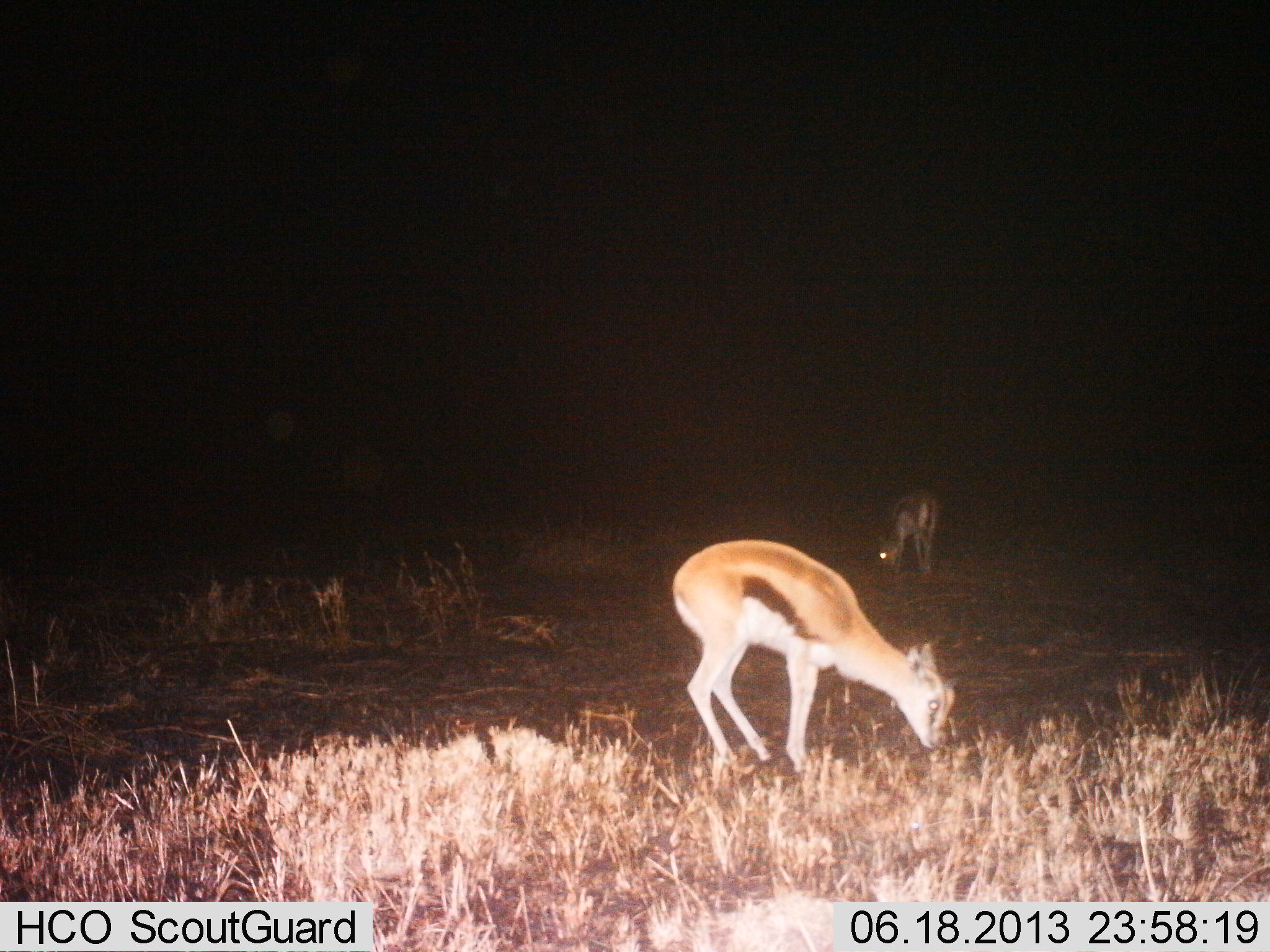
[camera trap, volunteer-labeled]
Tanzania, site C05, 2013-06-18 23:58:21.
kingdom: Animalia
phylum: Chordata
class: Mammalia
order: Artiodactyla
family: Bovidae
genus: Eudorcas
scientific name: Eudorcas thomsonii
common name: thomson's gazelle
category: gazellethomsons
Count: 2.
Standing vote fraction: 0%.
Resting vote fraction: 0%.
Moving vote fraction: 0%.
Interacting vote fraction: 0%.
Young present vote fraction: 10%.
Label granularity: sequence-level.